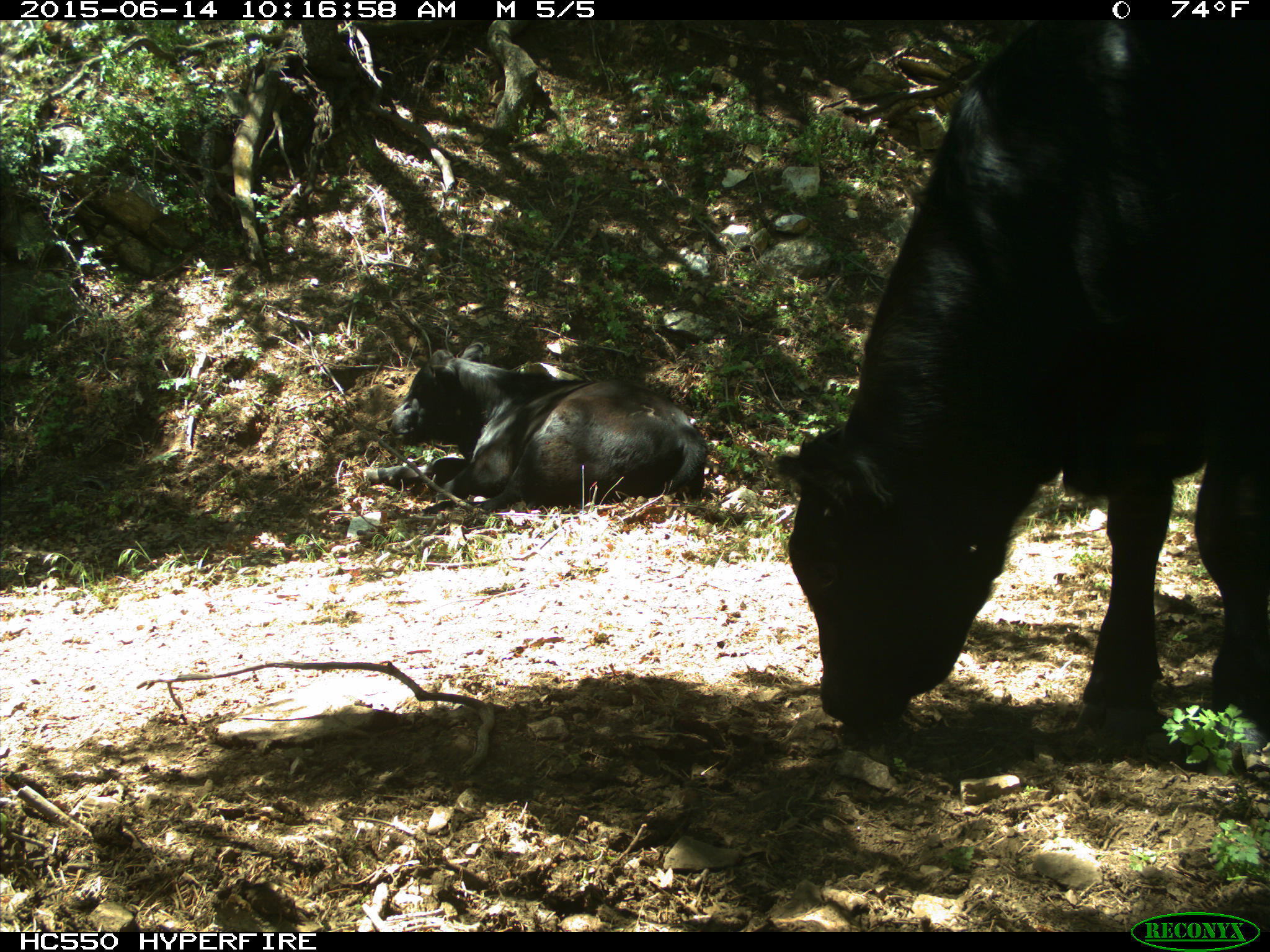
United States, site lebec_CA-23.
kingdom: Animalia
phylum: Chordata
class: Mammalia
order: Artiodactyla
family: Bovidae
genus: Bos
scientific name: Bos taurus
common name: domestic cow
Bos taurus (domestic cow).